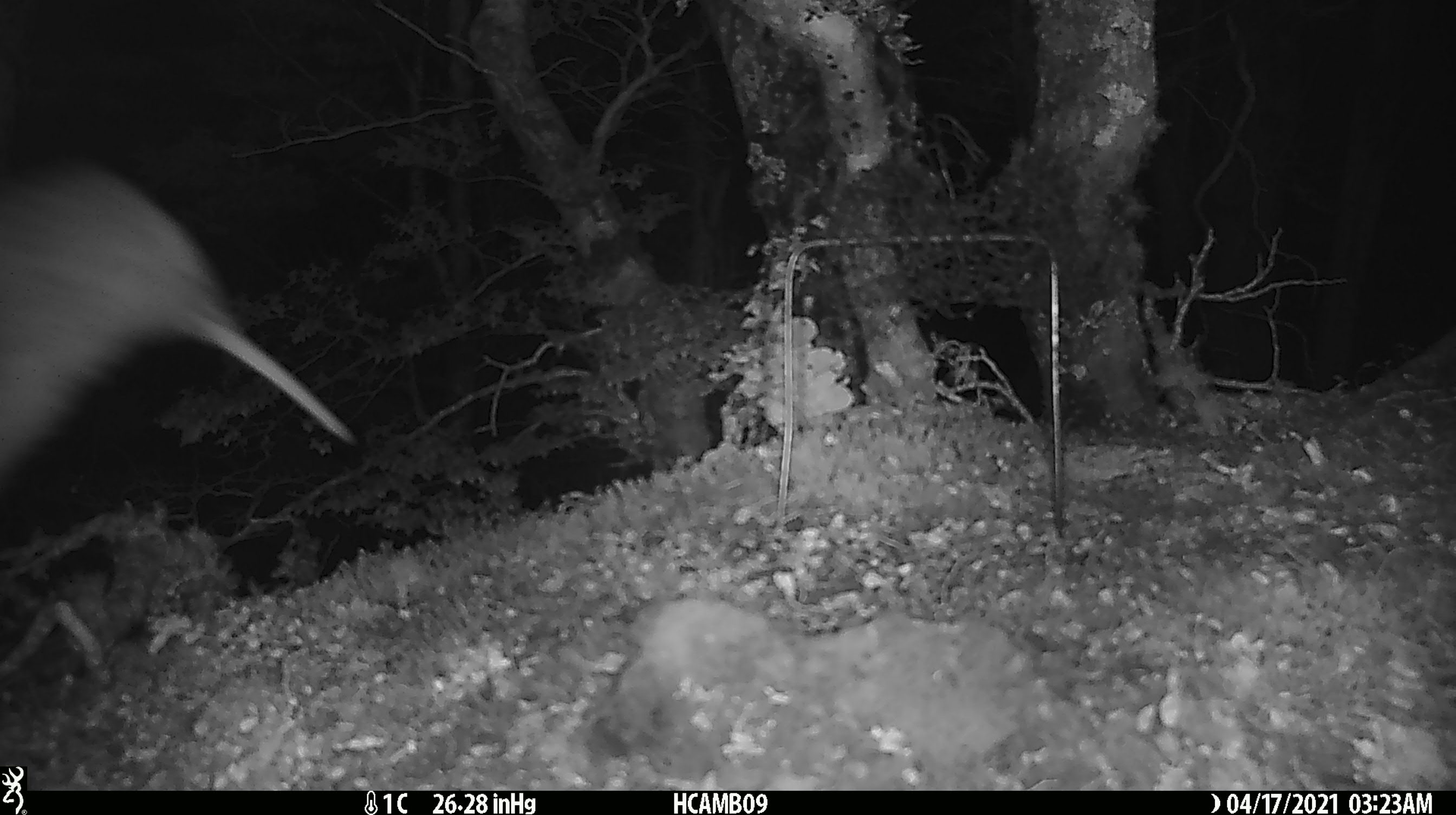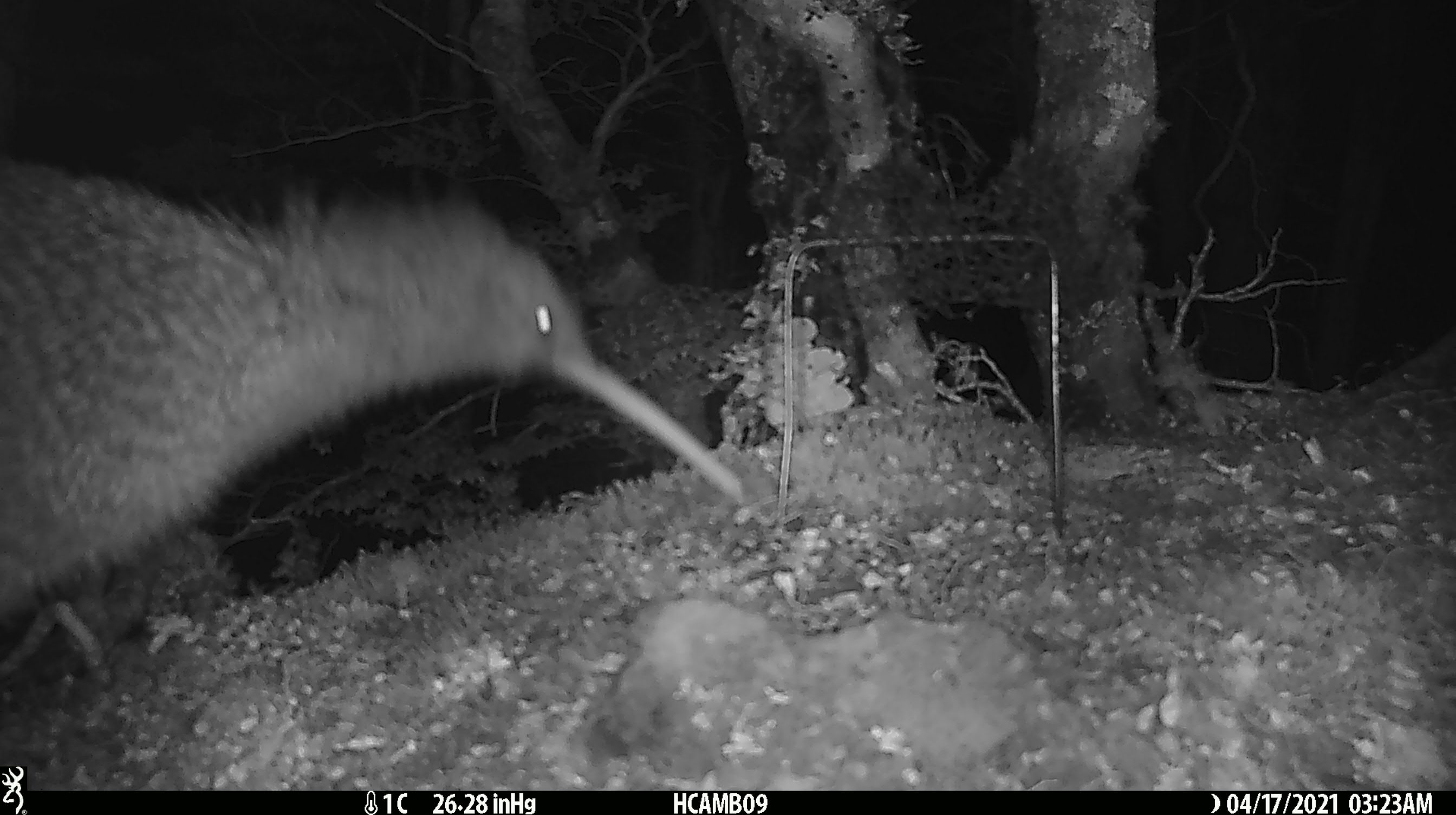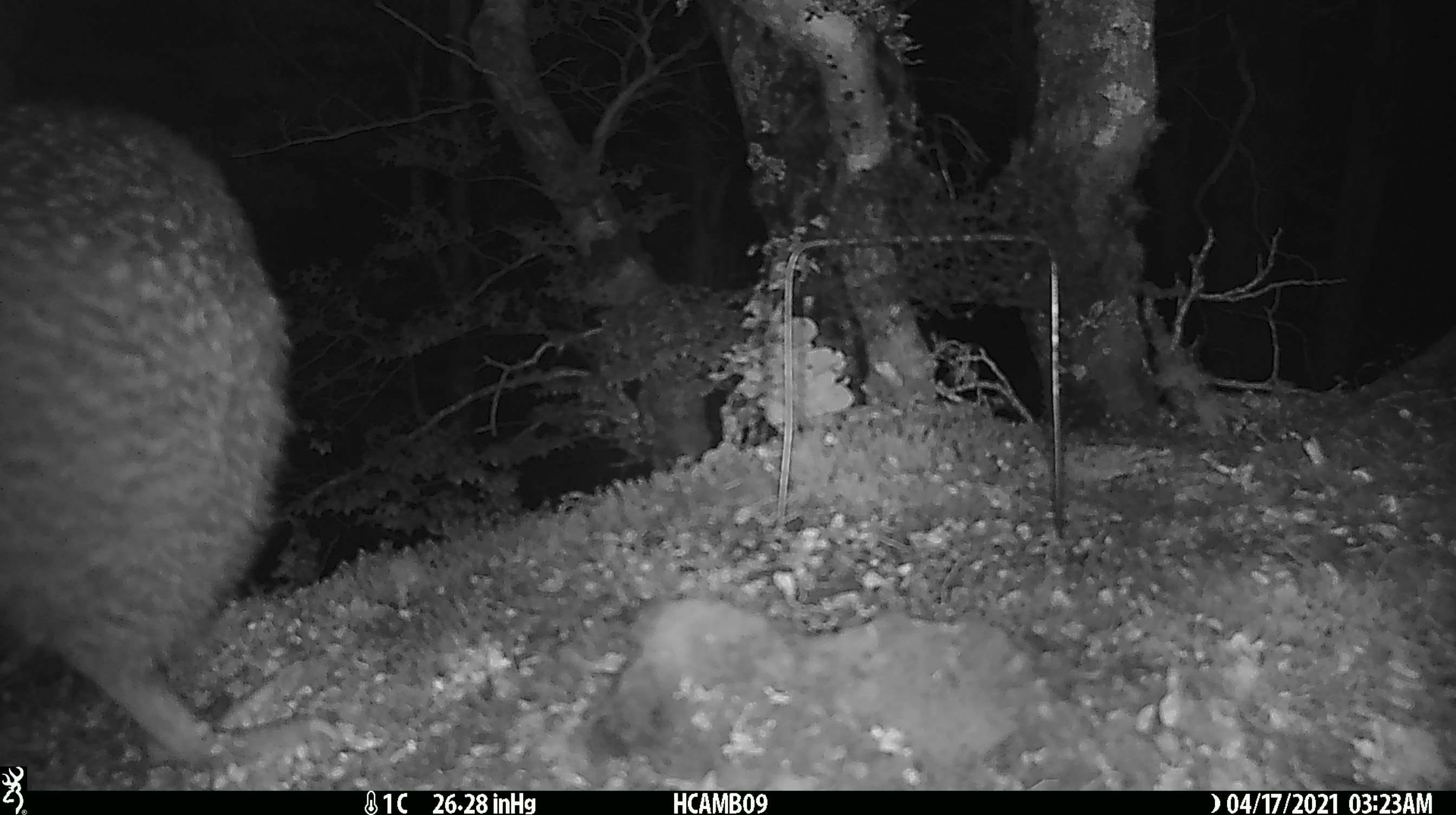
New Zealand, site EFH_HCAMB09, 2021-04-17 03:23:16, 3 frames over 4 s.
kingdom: Animalia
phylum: Chordata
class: Aves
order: Apterygiformes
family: Apterygidae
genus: Apteryx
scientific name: Apteryx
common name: kiwi